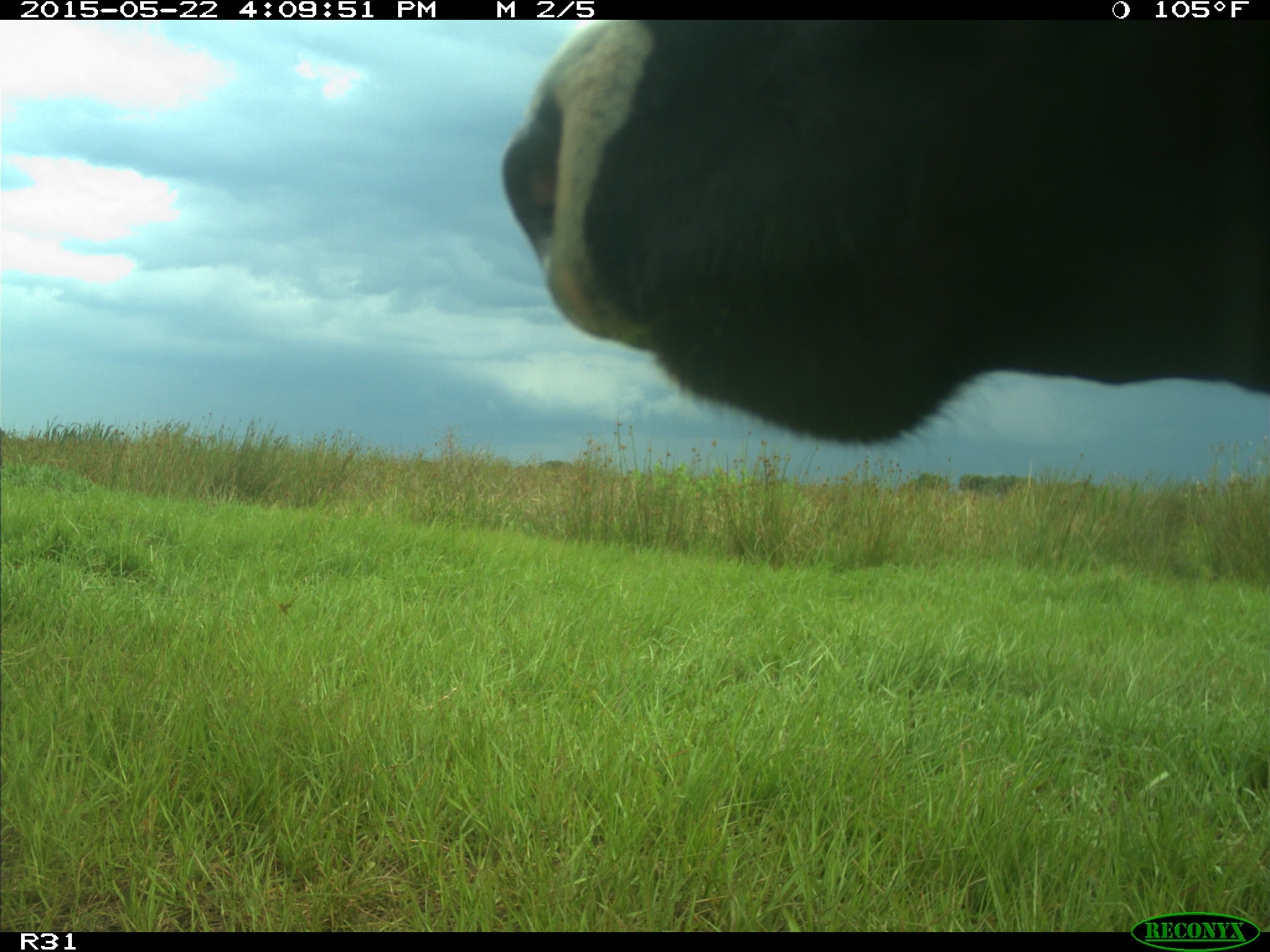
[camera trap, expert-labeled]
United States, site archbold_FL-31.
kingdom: Animalia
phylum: Chordata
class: Mammalia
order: Artiodactyla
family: Bovidae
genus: Bos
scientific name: Bos taurus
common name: domestic cow